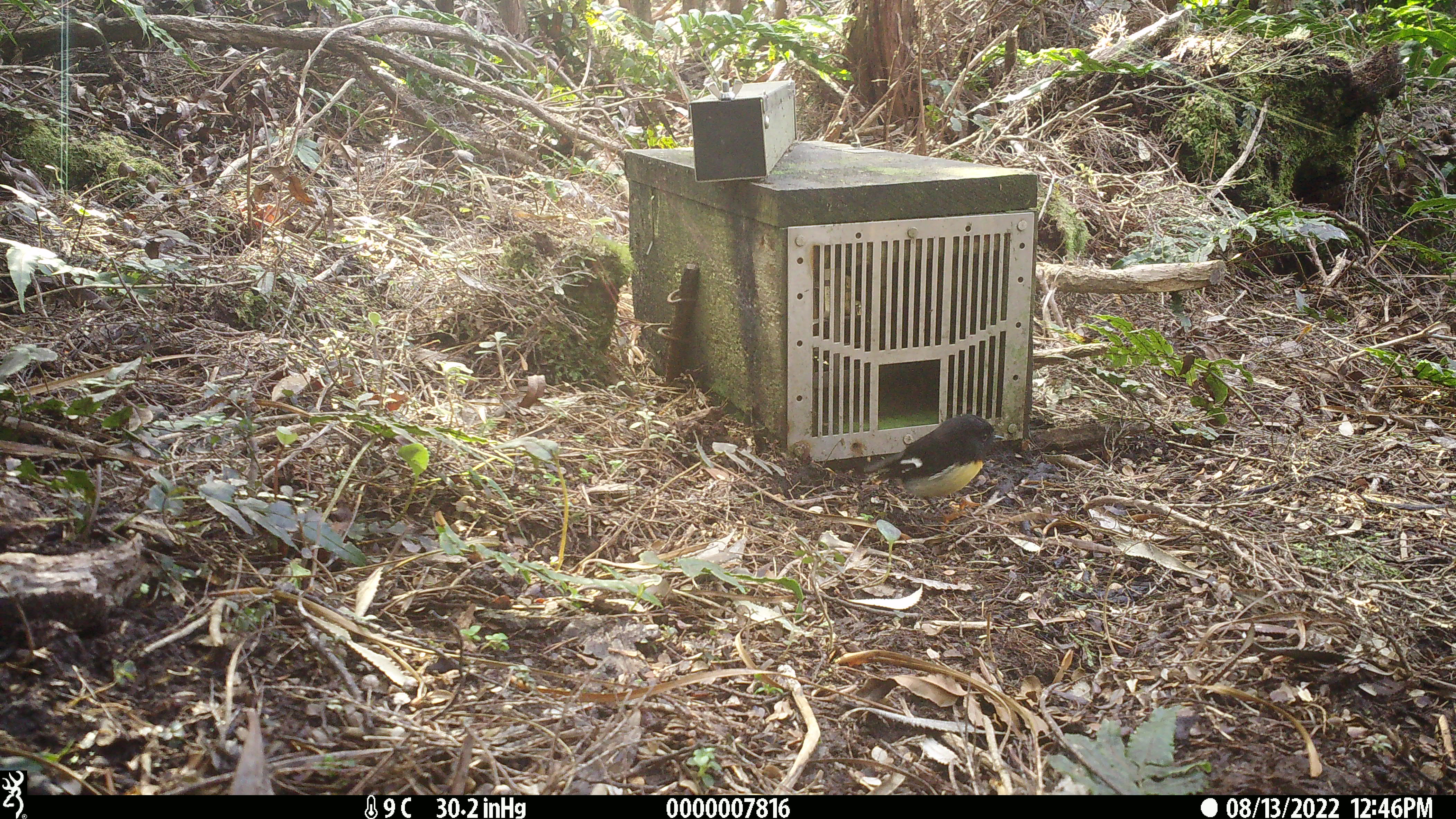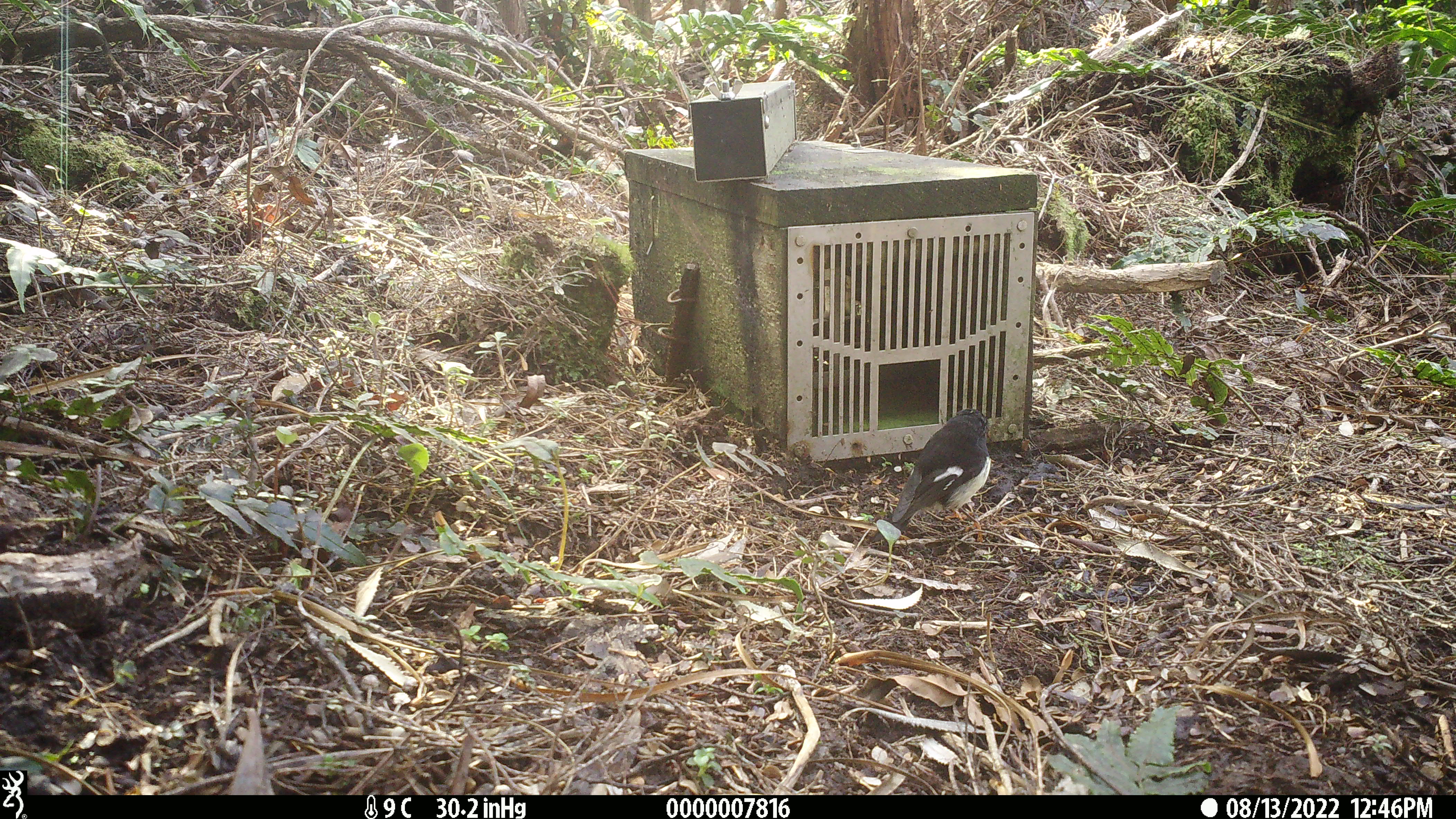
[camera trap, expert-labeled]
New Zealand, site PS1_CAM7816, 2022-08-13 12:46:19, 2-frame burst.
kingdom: Animalia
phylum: Chordata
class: Aves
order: Passeriformes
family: Petroicidae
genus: Petroica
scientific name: Petroica macrocephala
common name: tomtit